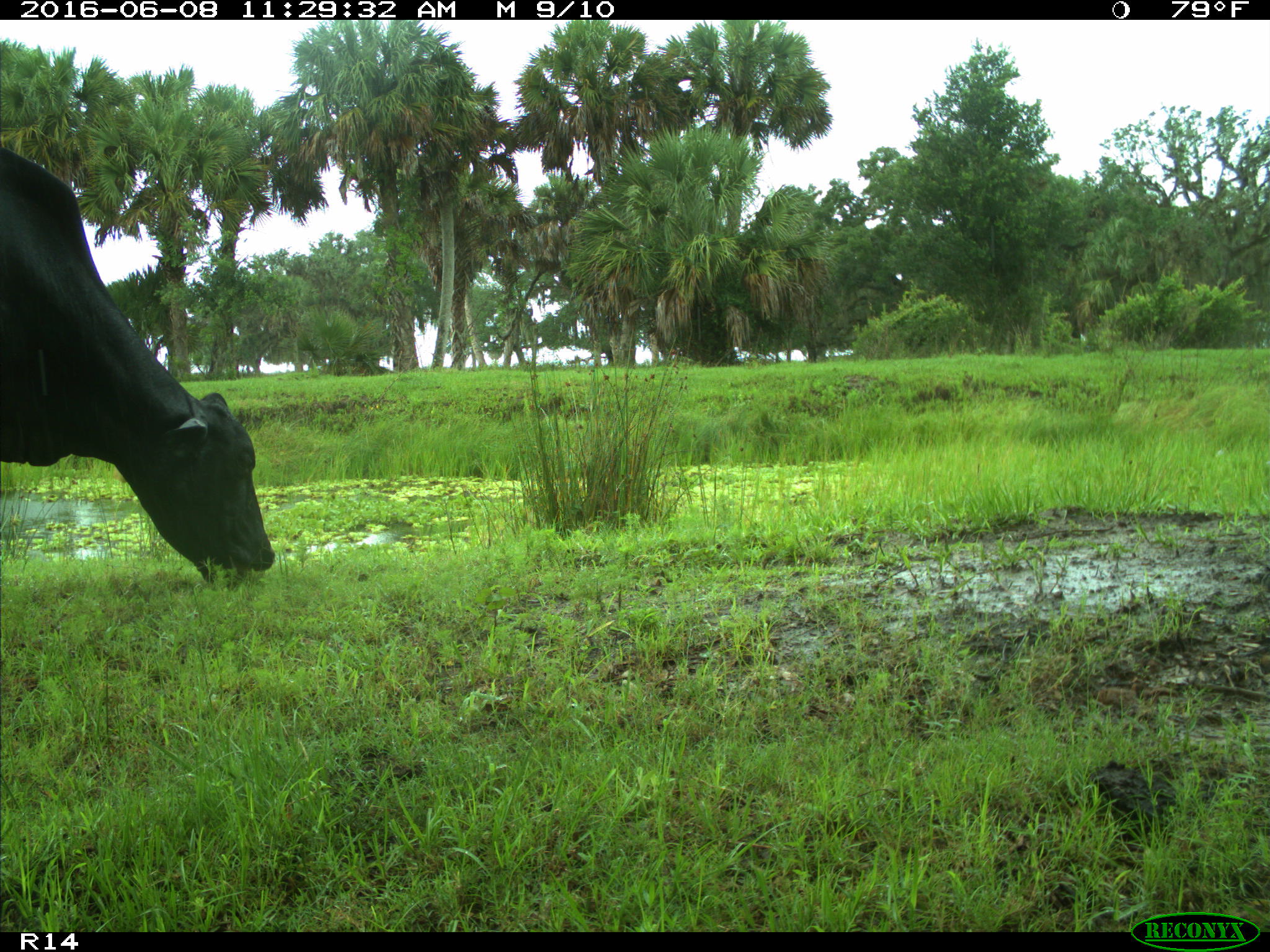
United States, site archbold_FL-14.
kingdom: Animalia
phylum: Chordata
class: Mammalia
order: Artiodactyla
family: Bovidae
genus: Bos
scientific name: Bos taurus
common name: domestic cow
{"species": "Bos taurus (domestic cow)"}